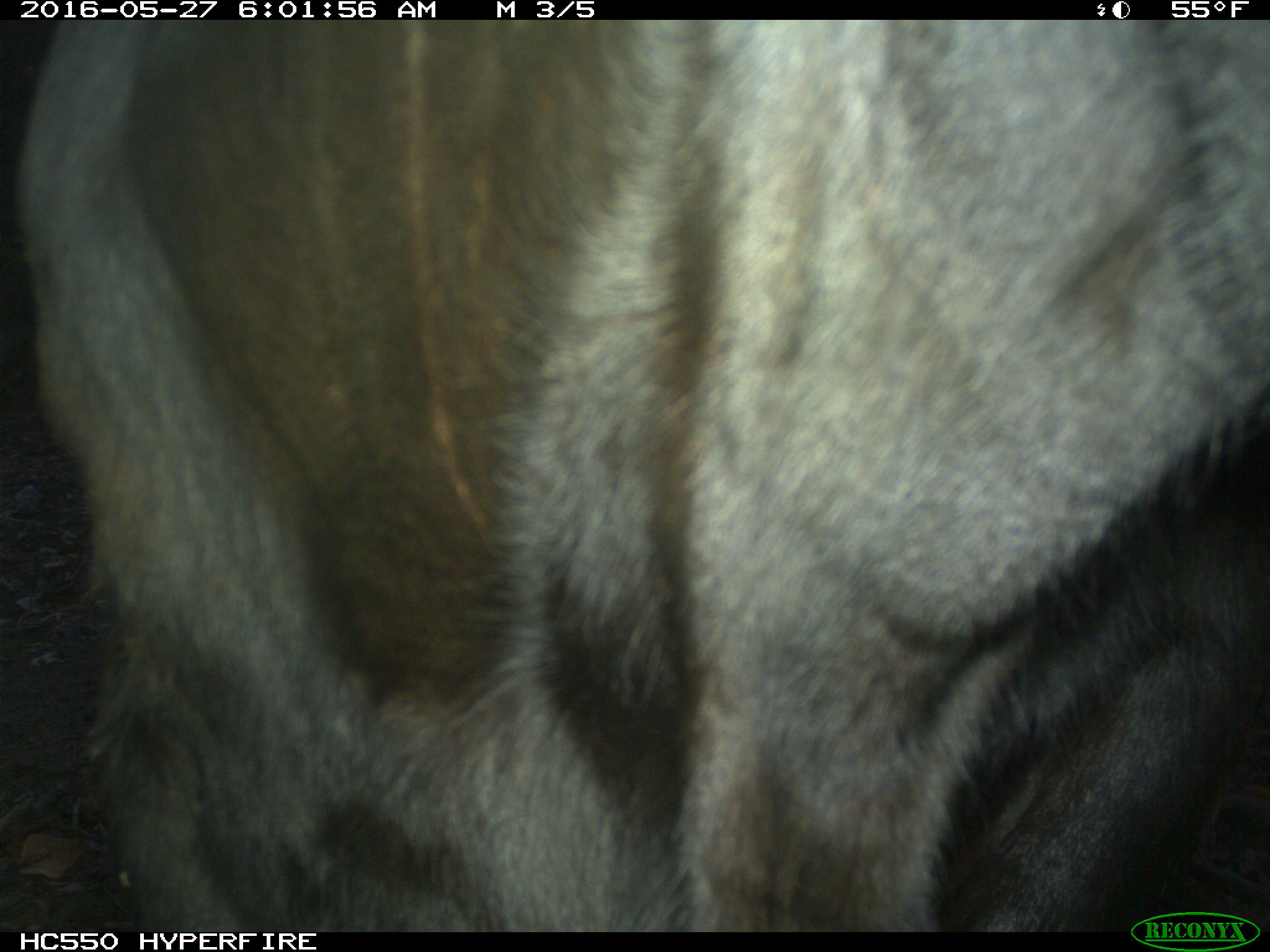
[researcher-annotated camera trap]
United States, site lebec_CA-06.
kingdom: Animalia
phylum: Chordata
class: Mammalia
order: Artiodactyla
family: Bovidae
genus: Bos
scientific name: Bos taurus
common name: domestic cow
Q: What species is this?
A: Bos taurus (domestic cow).